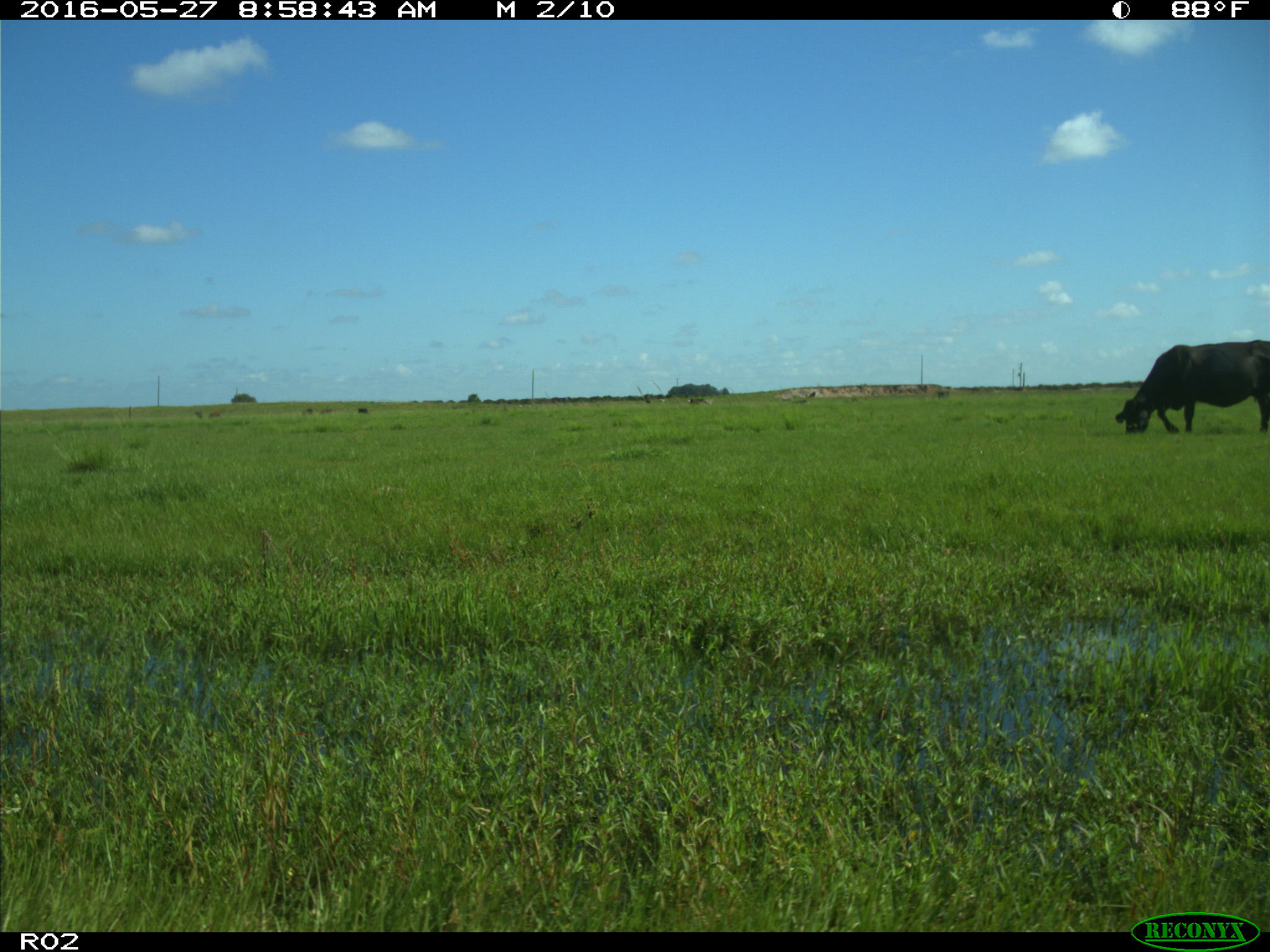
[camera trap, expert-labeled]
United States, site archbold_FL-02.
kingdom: Animalia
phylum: Chordata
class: Mammalia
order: Artiodactyla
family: Bovidae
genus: Bos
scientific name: Bos taurus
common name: domestic cow